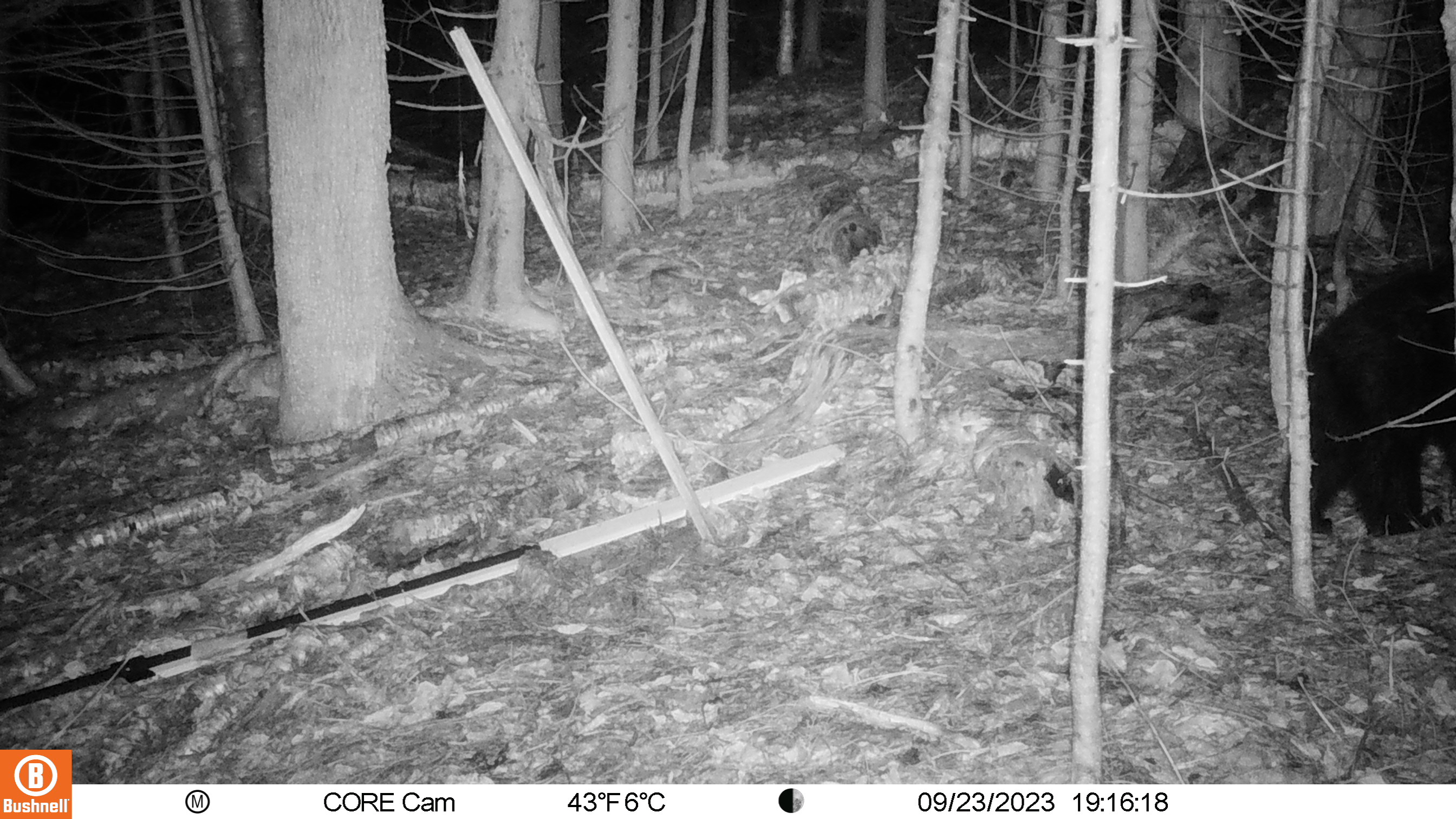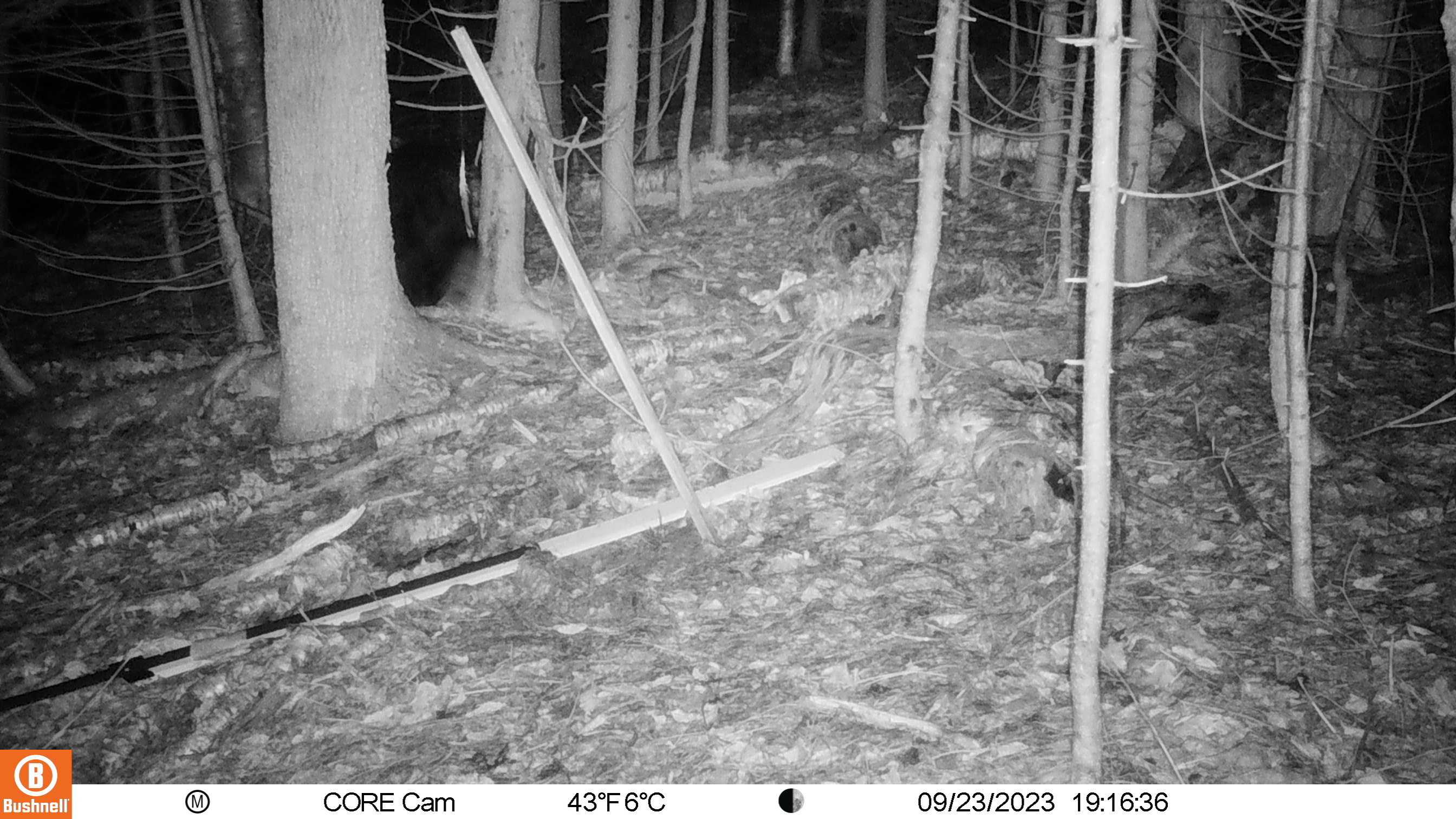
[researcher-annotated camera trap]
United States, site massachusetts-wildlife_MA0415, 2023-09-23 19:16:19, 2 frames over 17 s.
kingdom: Animalia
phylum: Chordata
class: Mammalia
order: Carnivora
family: Ursidae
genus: Ursus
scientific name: Ursus americanus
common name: black bear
Black bear (Ursus americanus).